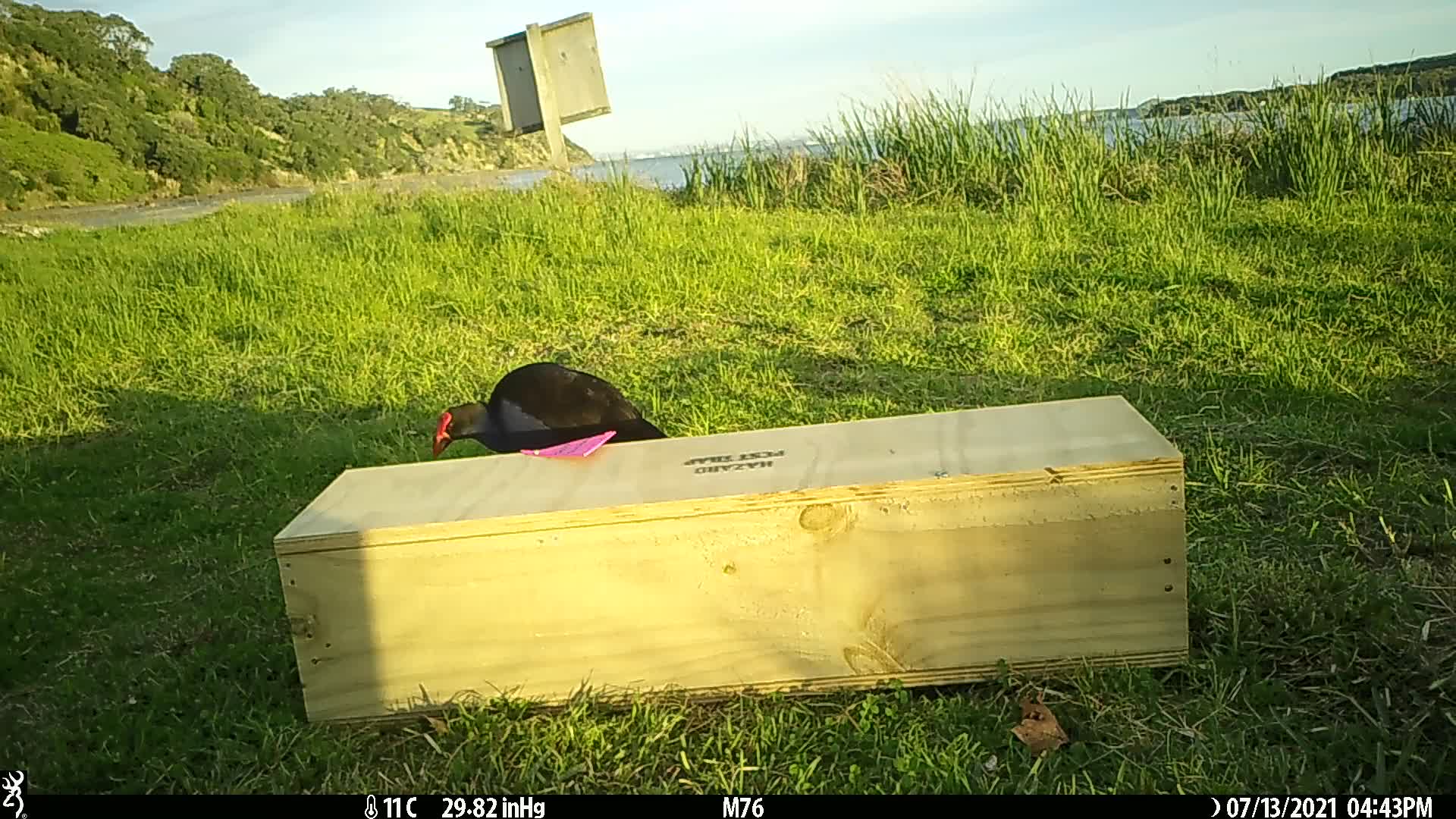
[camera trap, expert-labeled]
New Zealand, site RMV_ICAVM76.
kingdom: Animalia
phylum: Chordata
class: Aves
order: Gruiformes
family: Rallidae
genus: Porphyrio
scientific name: Porphyrio melanotus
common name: australasian swamphen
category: pukeko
Pukeko (australasian swamphen) (Porphyrio melanotus).